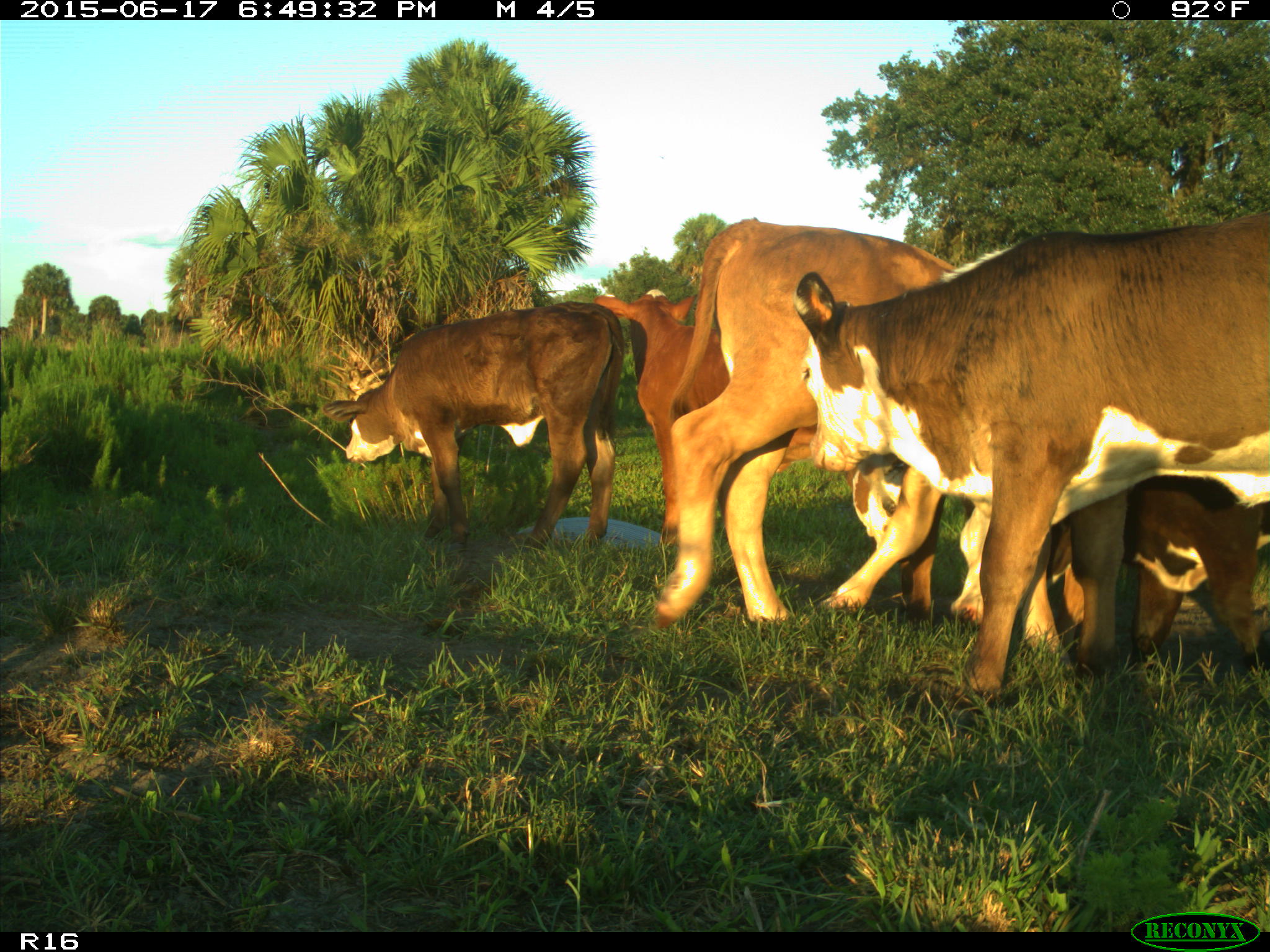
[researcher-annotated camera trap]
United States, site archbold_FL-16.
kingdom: Animalia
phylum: Chordata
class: Mammalia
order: Artiodactyla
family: Bovidae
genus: Bos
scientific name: Bos taurus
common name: domestic cow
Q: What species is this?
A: Bos taurus (domestic cow).